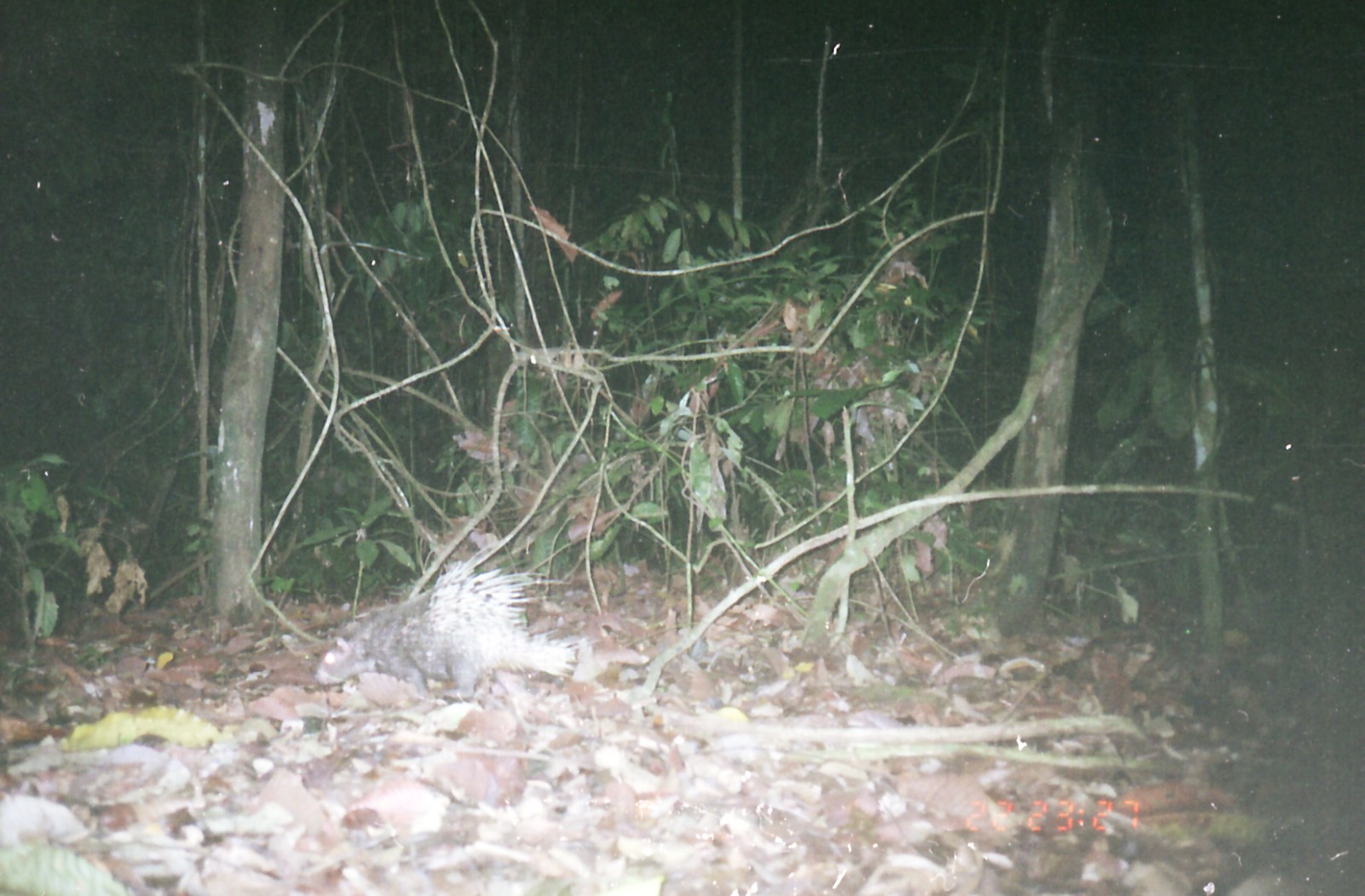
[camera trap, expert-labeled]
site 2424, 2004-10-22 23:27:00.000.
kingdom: Animalia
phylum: Chordata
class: Mammalia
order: Rodentia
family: Hystricidae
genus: Hystrix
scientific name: Hystrix brachyura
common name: east asian porcupine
Hystrix brachyura (east asian porcupine), count 1.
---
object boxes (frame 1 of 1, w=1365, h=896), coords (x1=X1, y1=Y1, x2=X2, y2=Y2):
hystrix brachyura: (x1=313, y1=560, x2=581, y2=700)